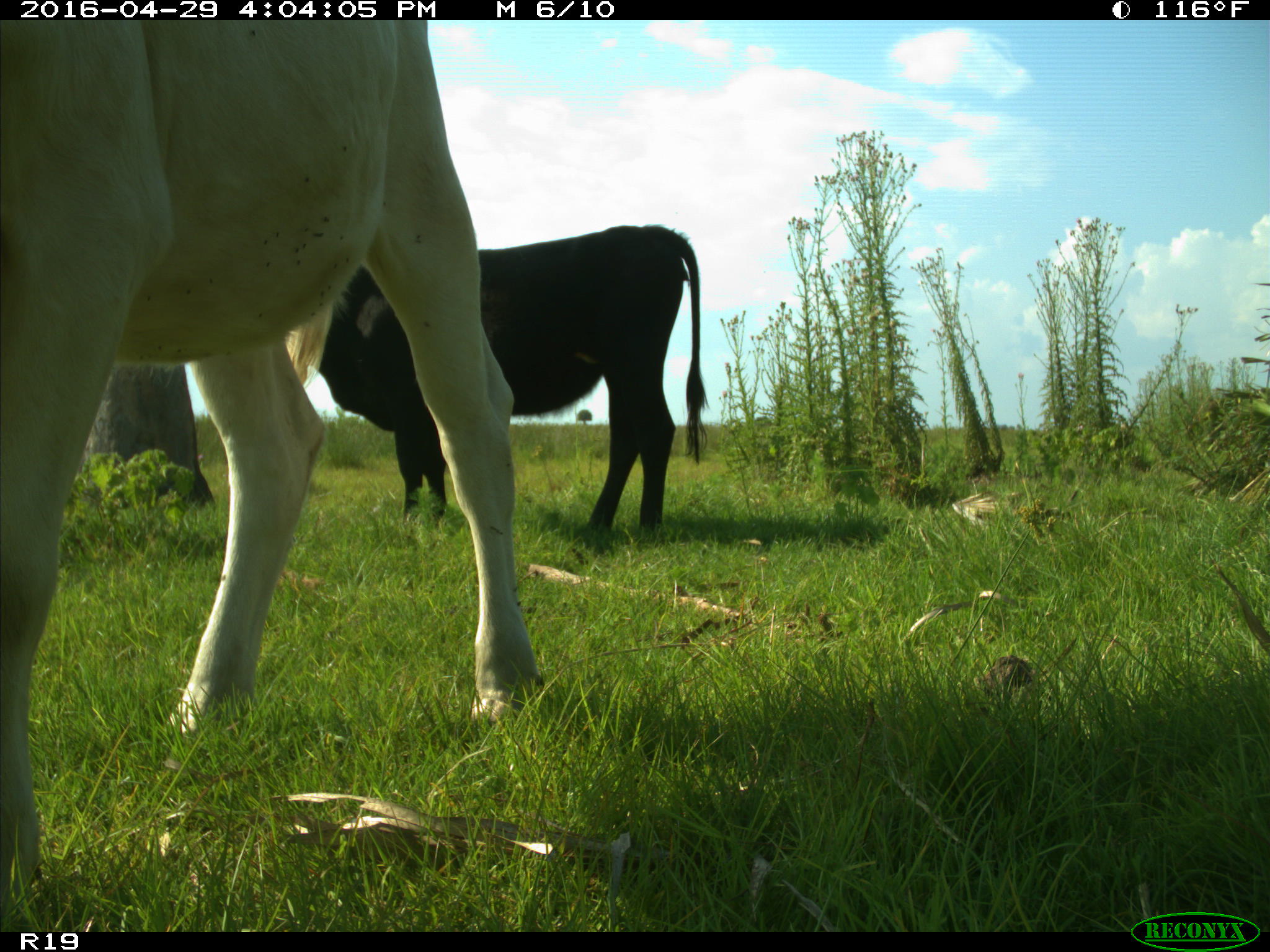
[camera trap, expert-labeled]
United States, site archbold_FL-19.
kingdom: Animalia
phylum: Chordata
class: Mammalia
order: Artiodactyla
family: Bovidae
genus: Bos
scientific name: Bos taurus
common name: domestic cow